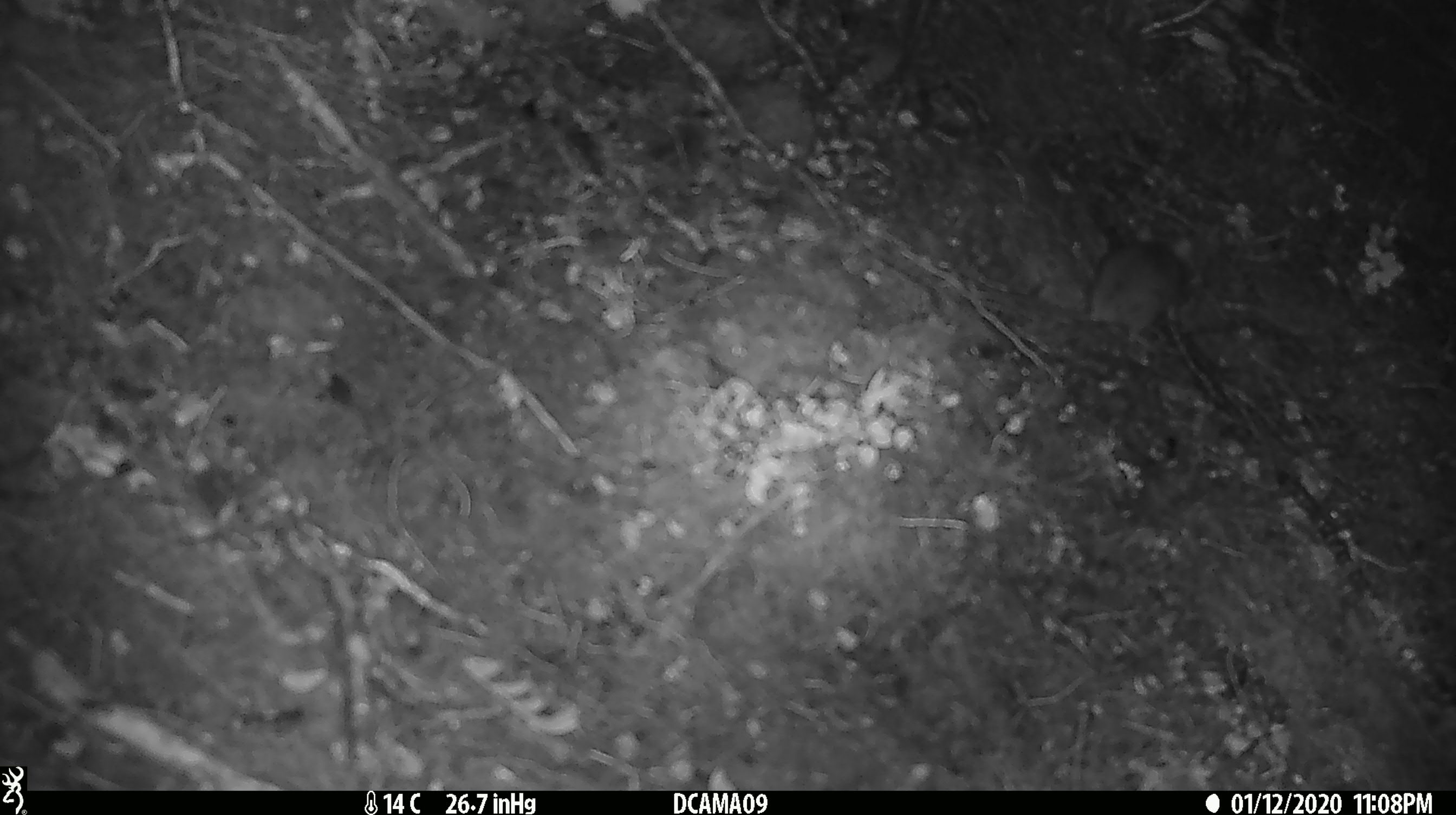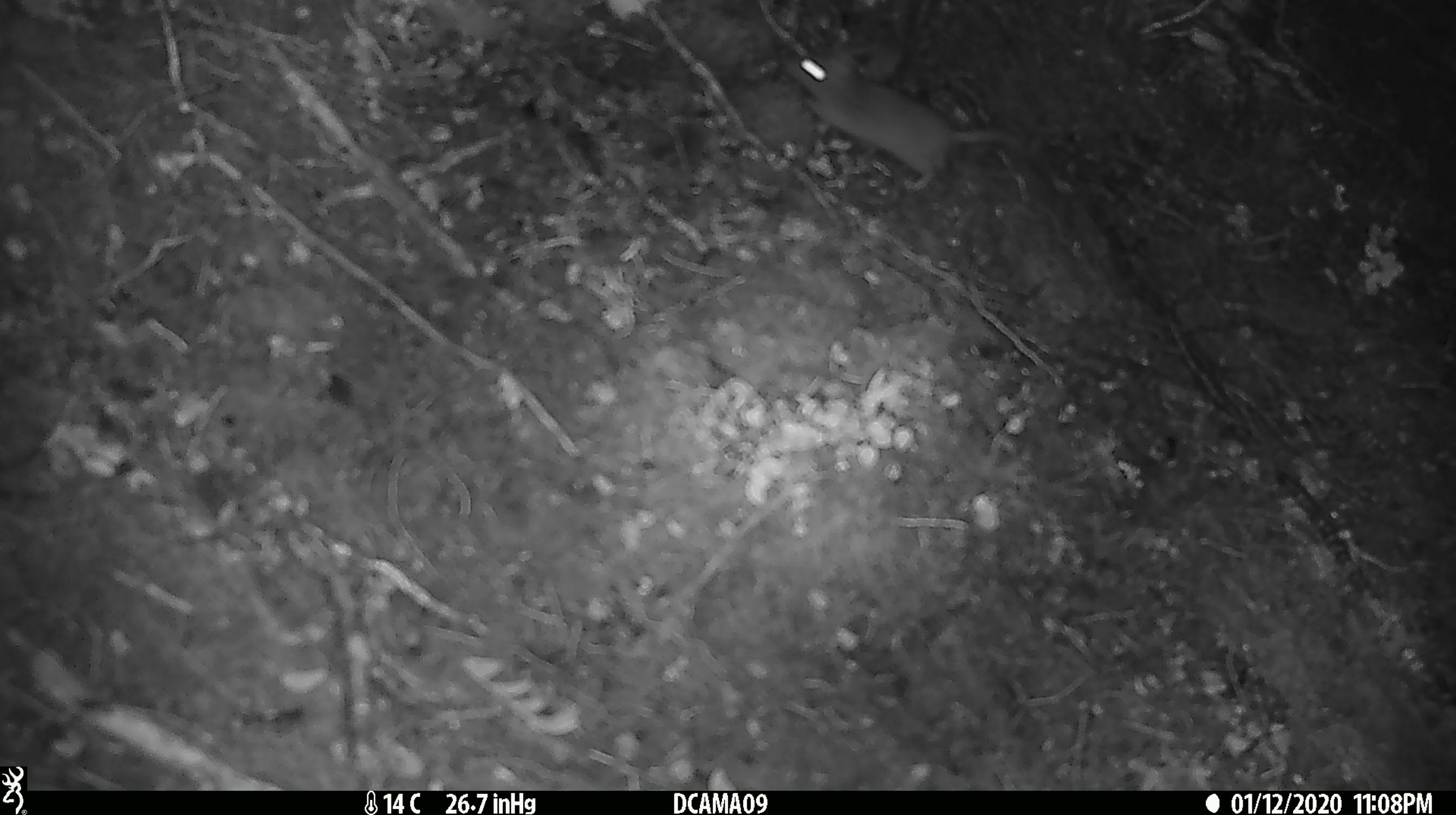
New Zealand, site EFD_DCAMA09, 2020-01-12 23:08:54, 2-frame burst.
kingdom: Animalia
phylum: Chordata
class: Mammalia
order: Rodentia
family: Muridae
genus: Mus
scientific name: Mus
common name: mouse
Mouse (Mus).